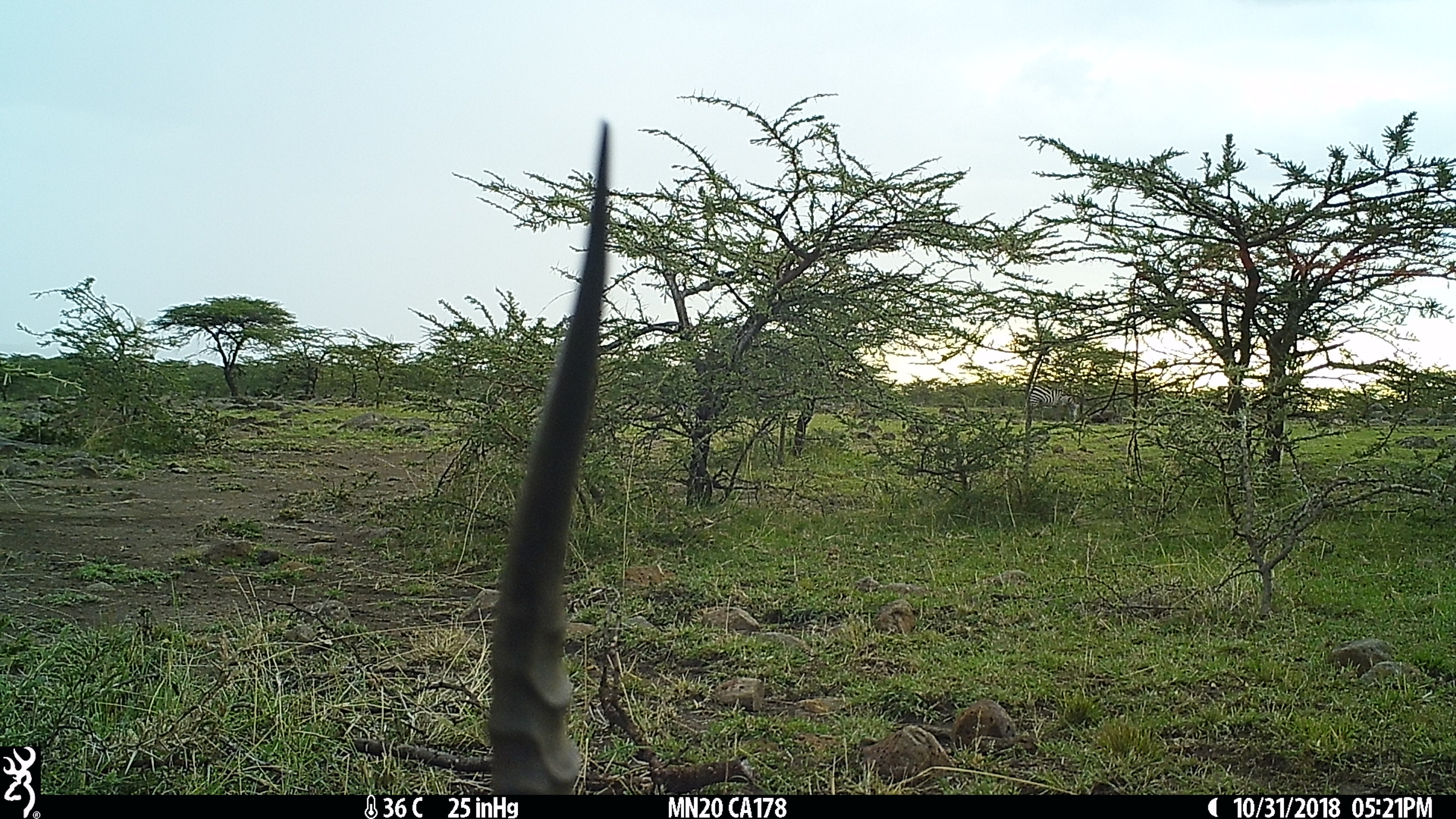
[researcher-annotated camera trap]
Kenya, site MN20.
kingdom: Animalia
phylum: Chordata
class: Mammalia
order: Artiodactyla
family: Bovidae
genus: Aepyceros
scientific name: Aepyceros melampus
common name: impala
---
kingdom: Animalia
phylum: Chordata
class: Mammalia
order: Perissodactyla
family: Equidae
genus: Equus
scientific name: Equus quagga burchellii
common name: burchell's zebra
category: zebra